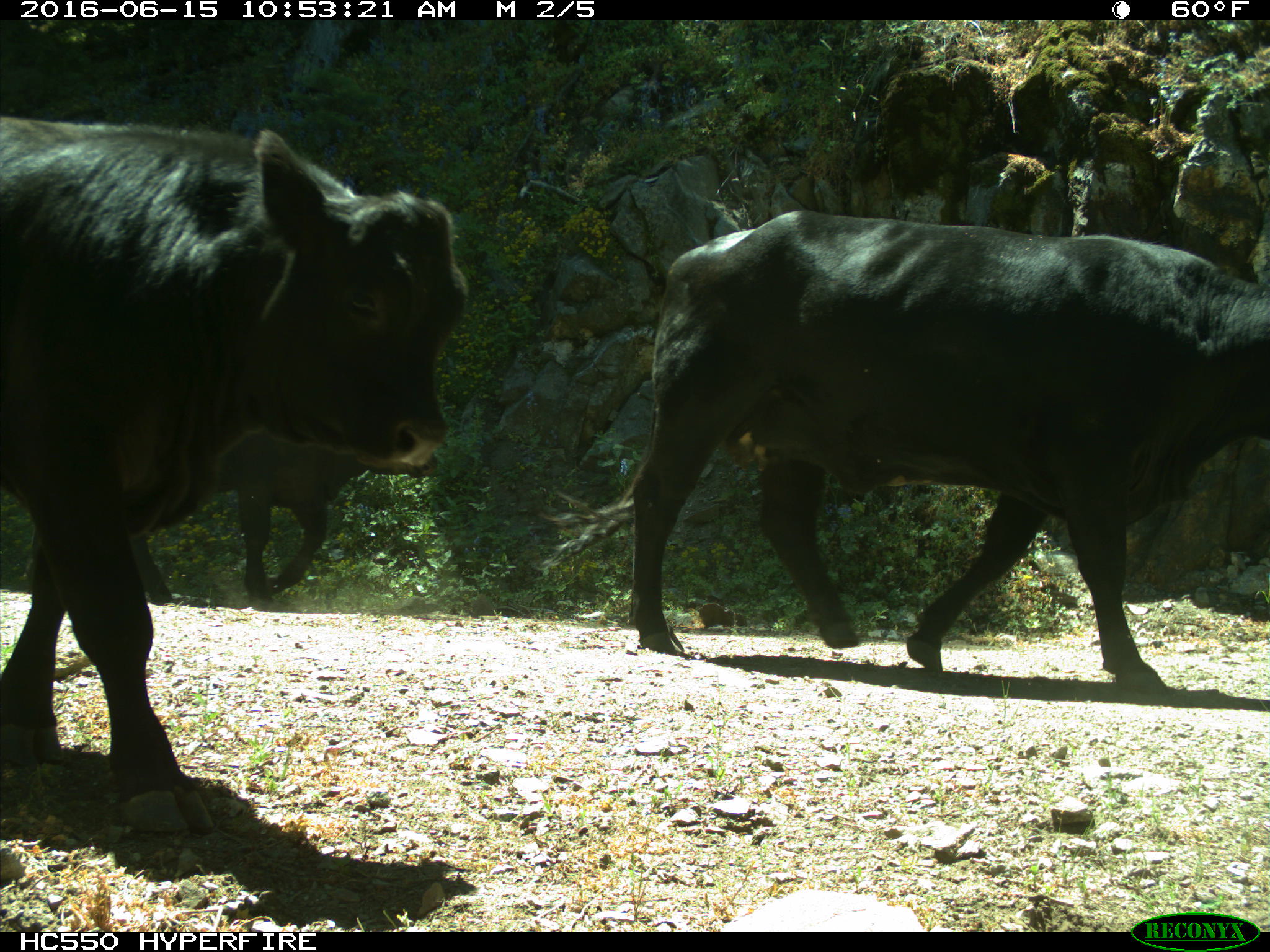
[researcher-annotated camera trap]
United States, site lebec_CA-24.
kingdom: Animalia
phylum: Chordata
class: Mammalia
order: Artiodactyla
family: Bovidae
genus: Bos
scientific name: Bos taurus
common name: domestic cow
Bos taurus (domestic cow).